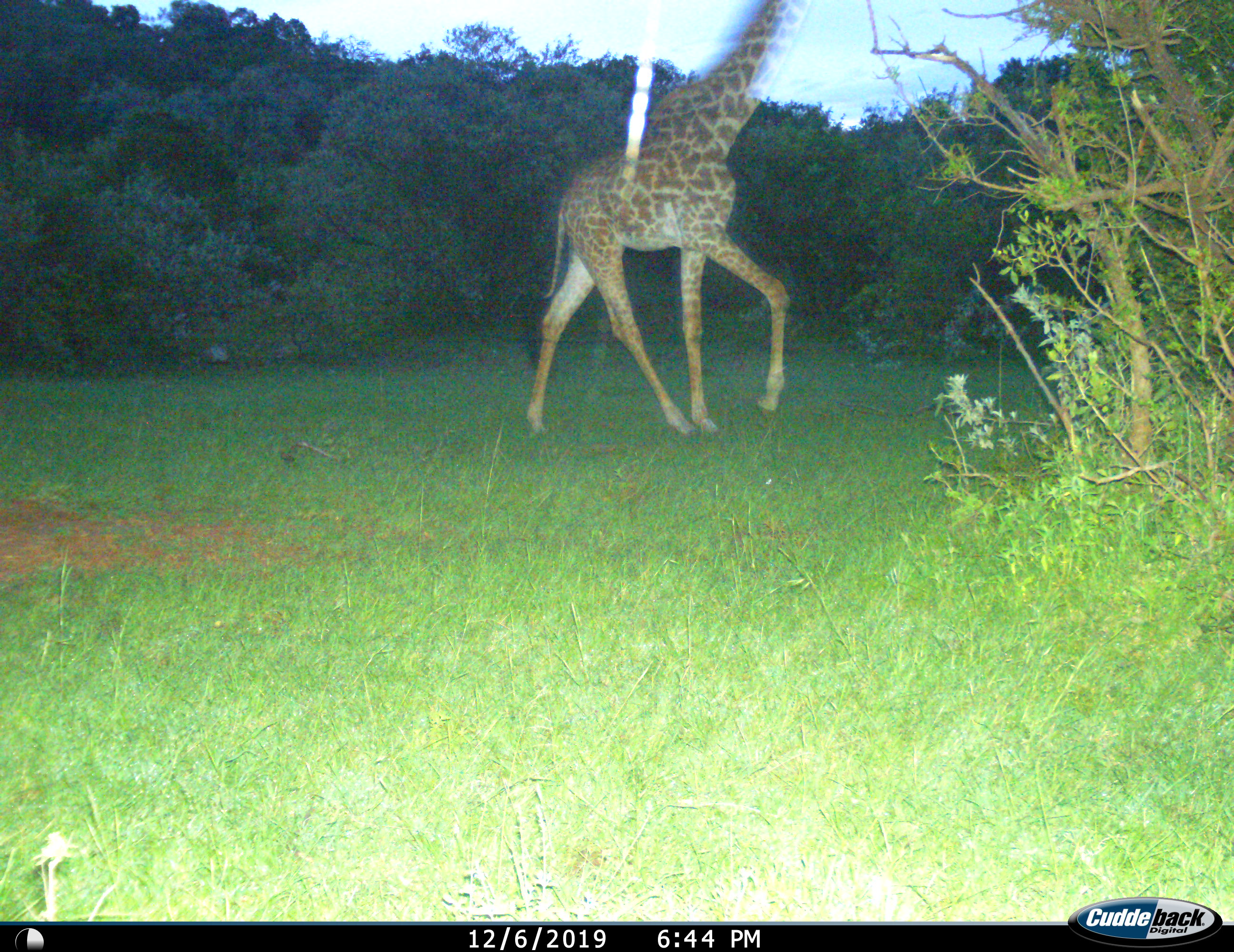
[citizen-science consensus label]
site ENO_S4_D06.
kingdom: Animalia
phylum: Chordata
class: Mammalia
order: Artiodactyla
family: Giraffidae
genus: Giraffa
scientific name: Giraffa camelopardalis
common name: giraffe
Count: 1.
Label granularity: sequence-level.